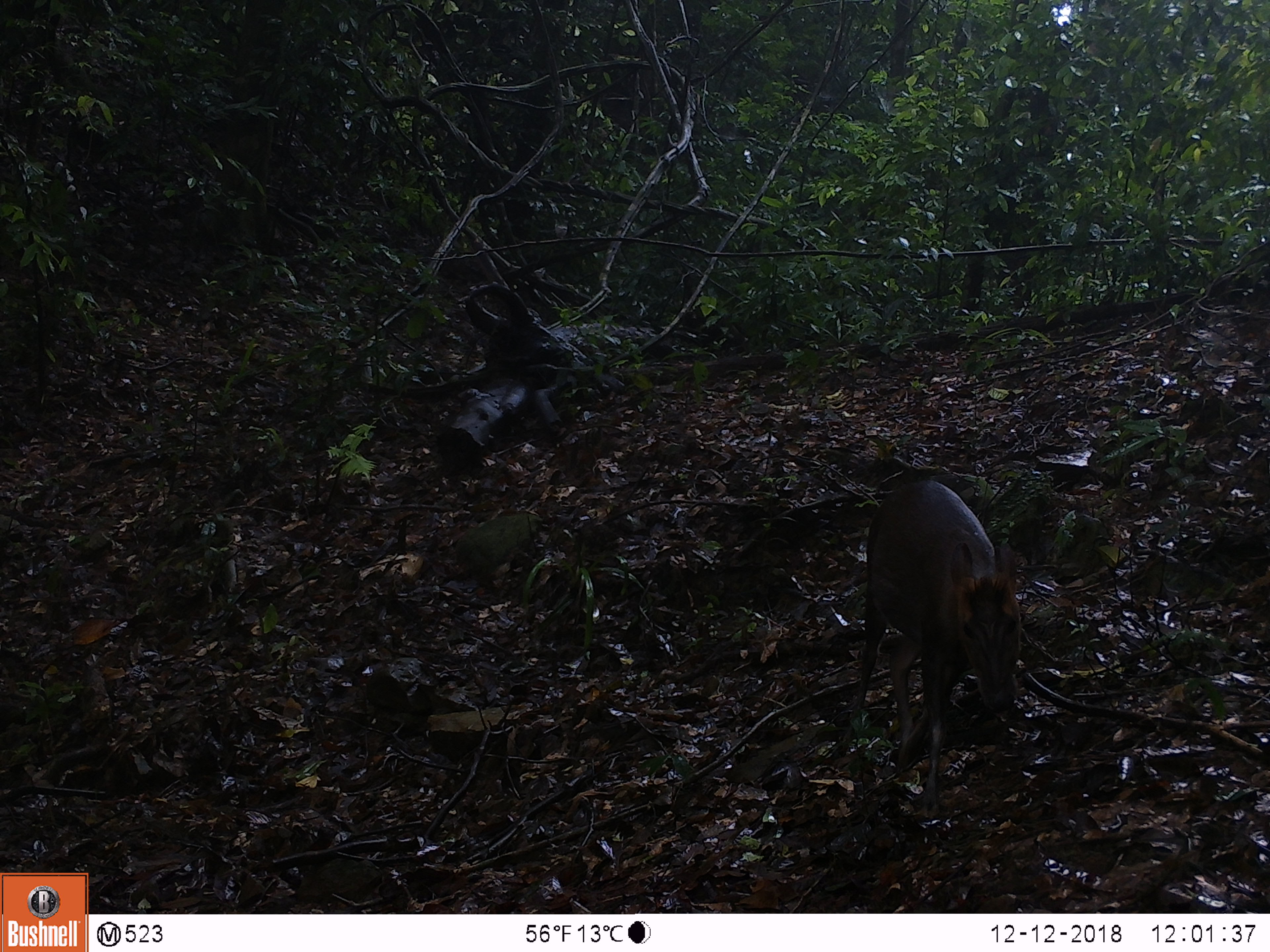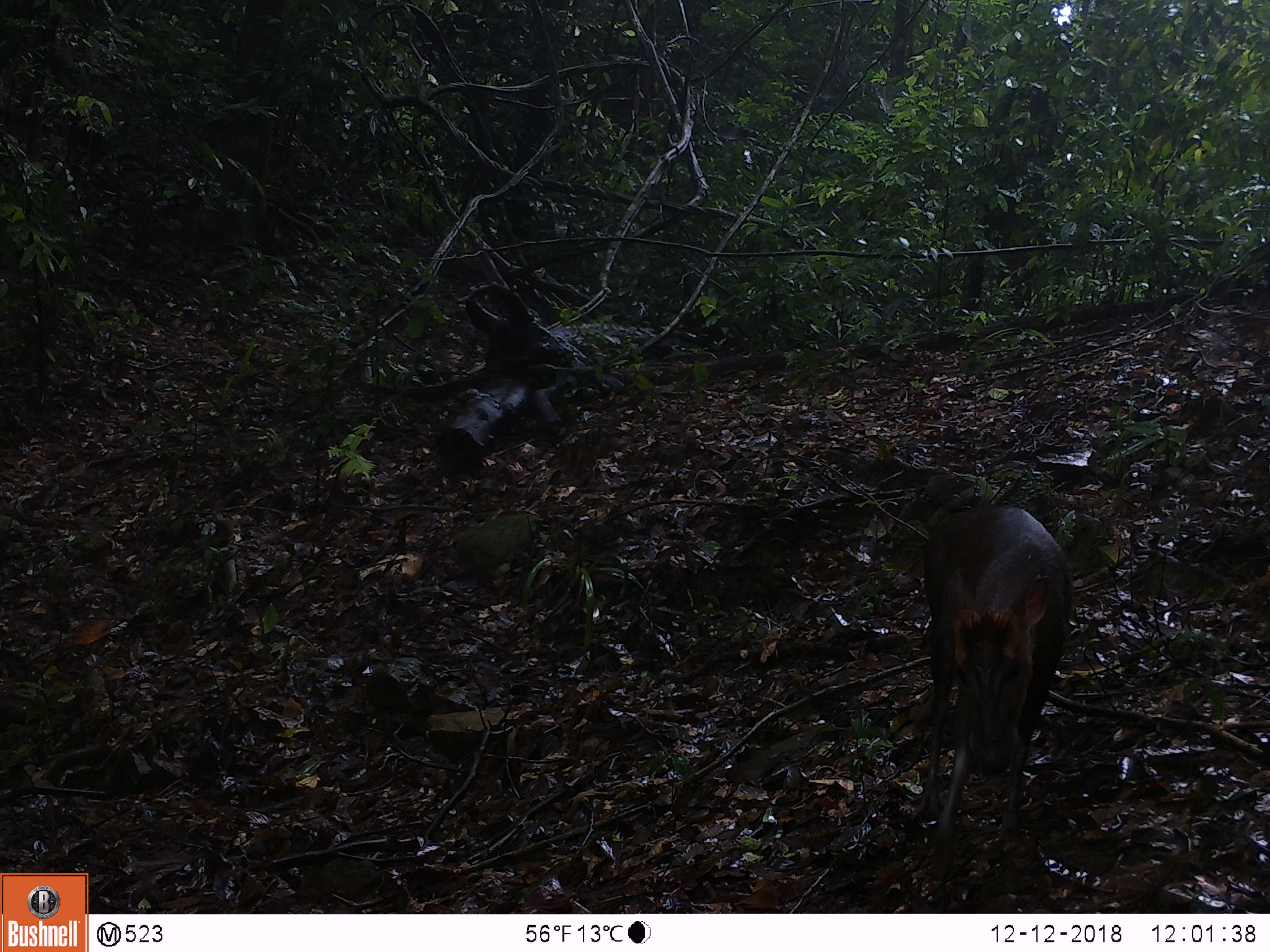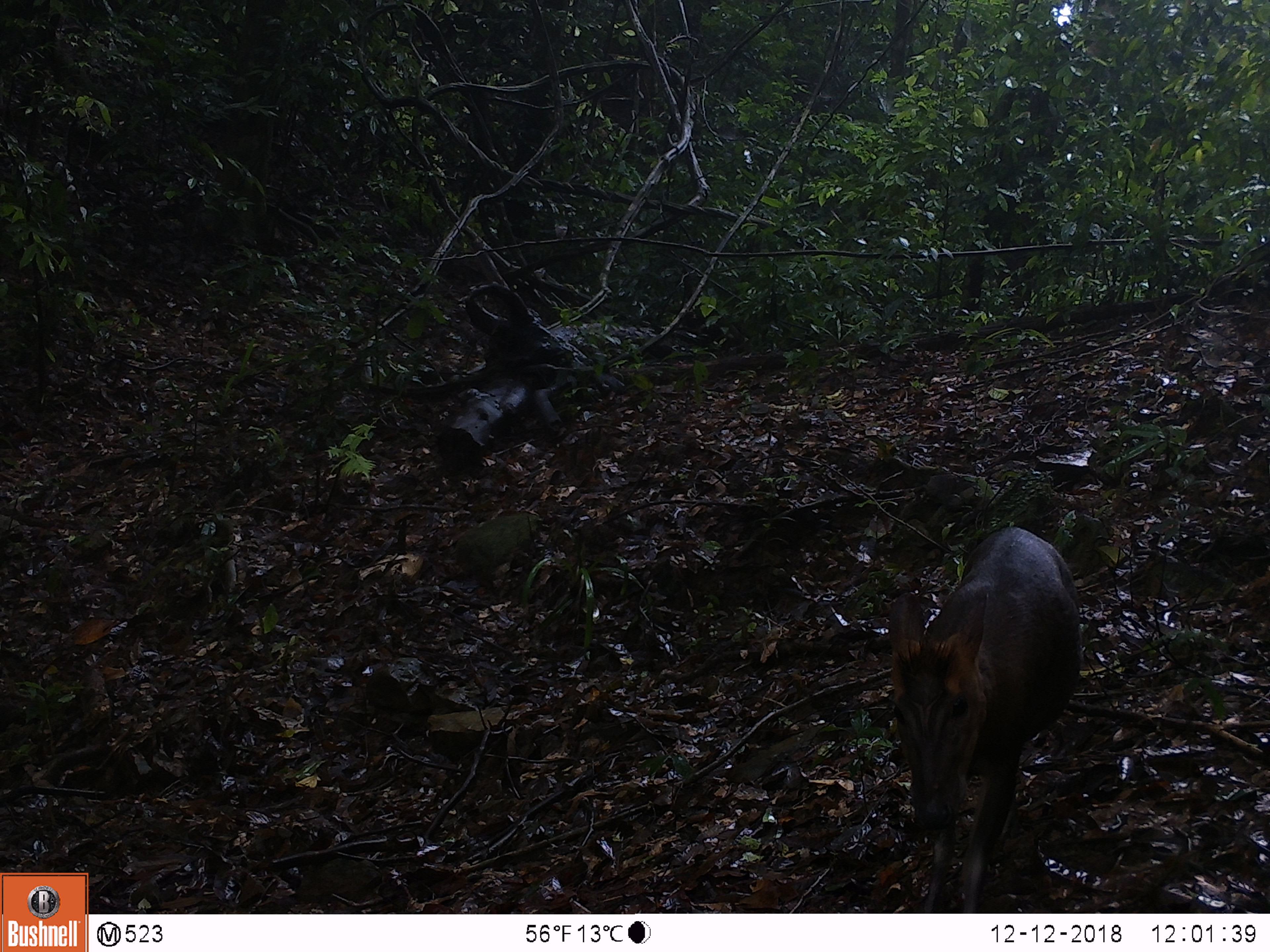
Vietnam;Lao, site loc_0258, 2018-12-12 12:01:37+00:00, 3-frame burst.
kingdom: Animalia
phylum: Chordata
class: Mammalia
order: Artiodactyla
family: Cervidae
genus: Muntiacus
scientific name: Muntiacus rooseveltorum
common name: roosevelt's muntjac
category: roosevelts muntjac group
Roosevelts muntjac group (roosevelt's muntjac) (Muntiacus rooseveltorum). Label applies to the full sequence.